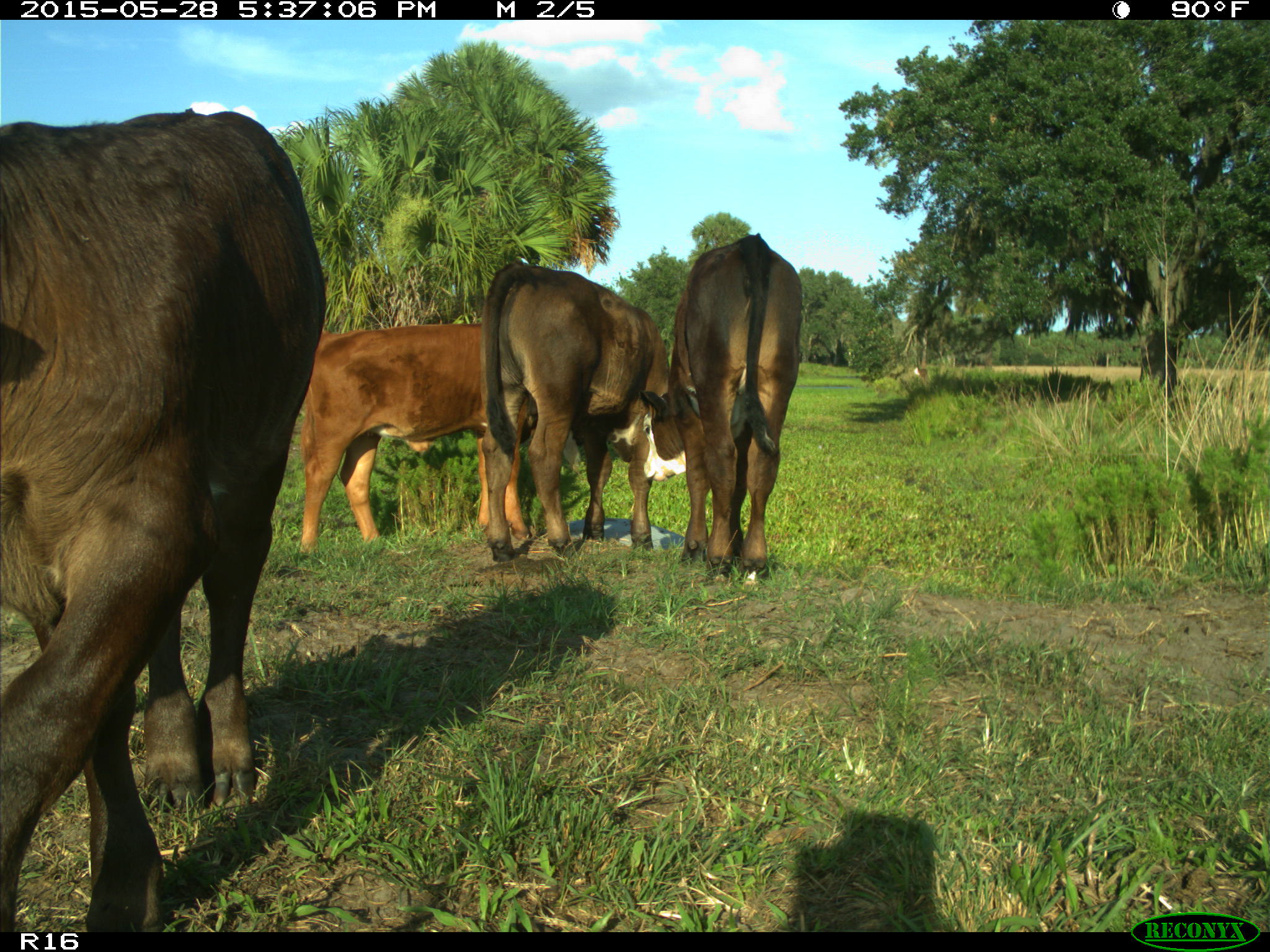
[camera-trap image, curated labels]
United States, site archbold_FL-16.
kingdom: Animalia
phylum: Chordata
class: Mammalia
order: Artiodactyla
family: Bovidae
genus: Bos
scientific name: Bos taurus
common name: domestic cow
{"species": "Bos taurus (domestic cow)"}